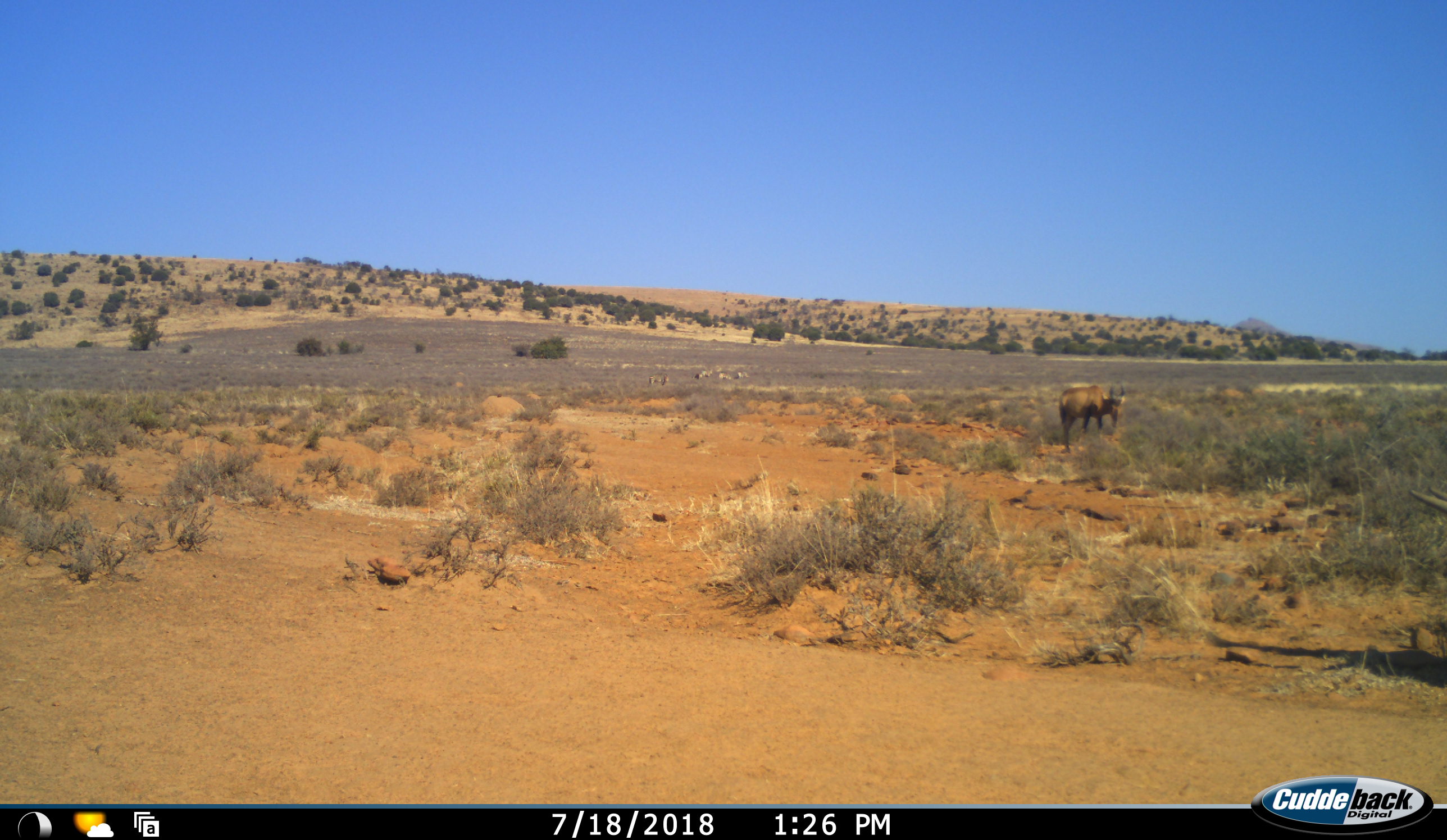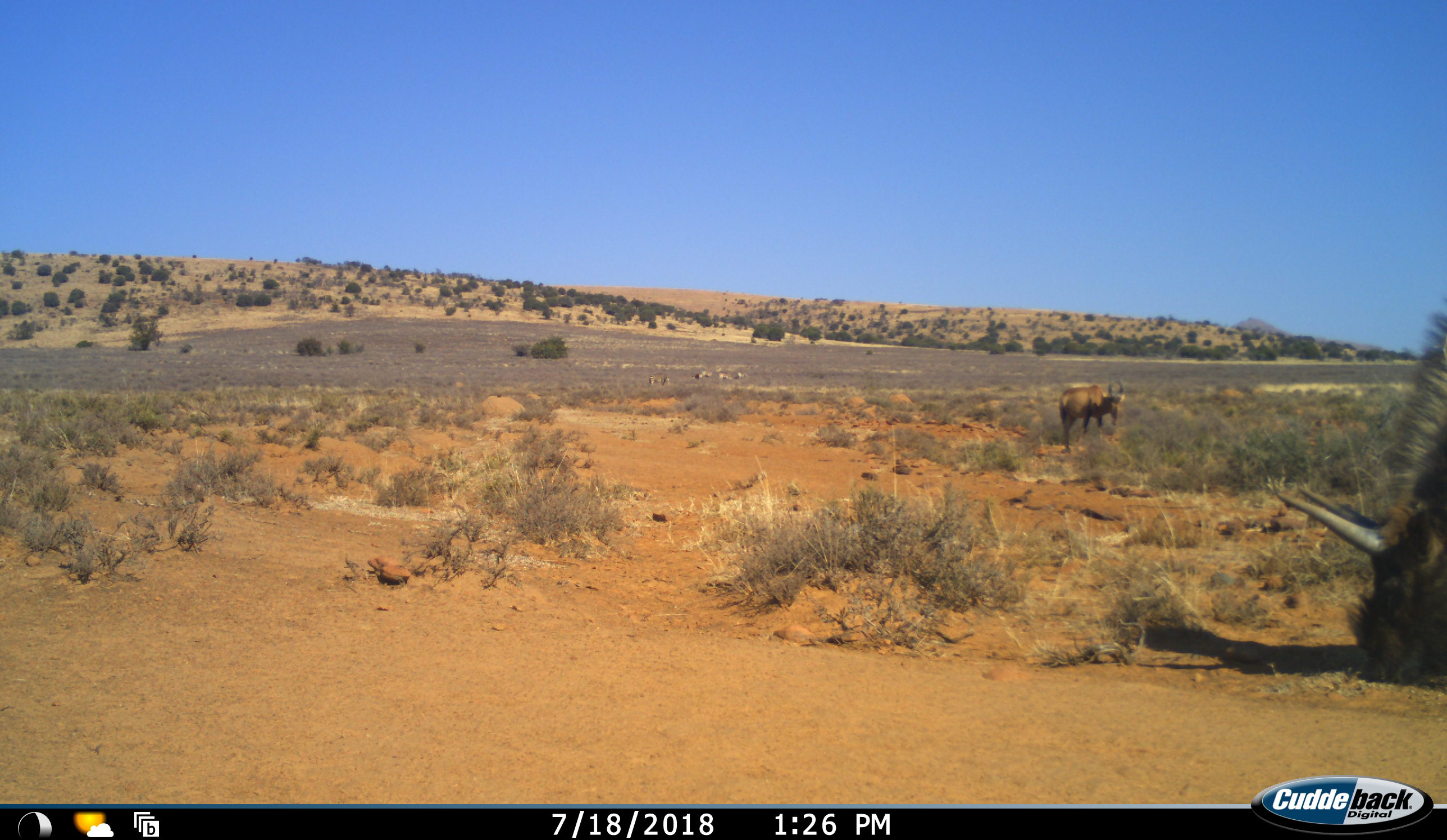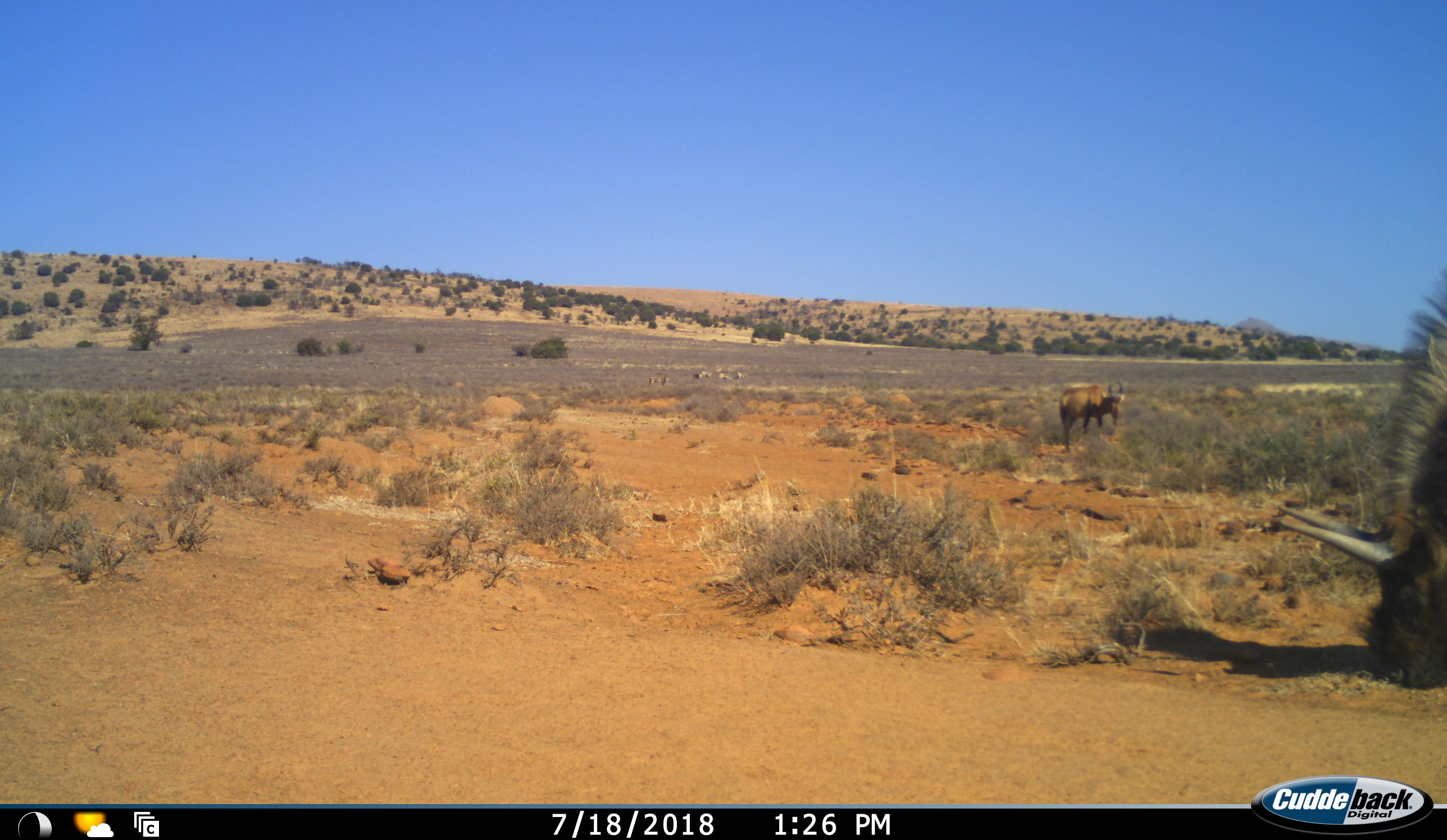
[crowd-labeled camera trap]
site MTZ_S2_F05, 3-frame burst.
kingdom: Animalia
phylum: Chordata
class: Mammalia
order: Artiodactyla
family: Bovidae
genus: Connochaetes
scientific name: Connochaetes gnou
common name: black wildebeest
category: wildebeestblack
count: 1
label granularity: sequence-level